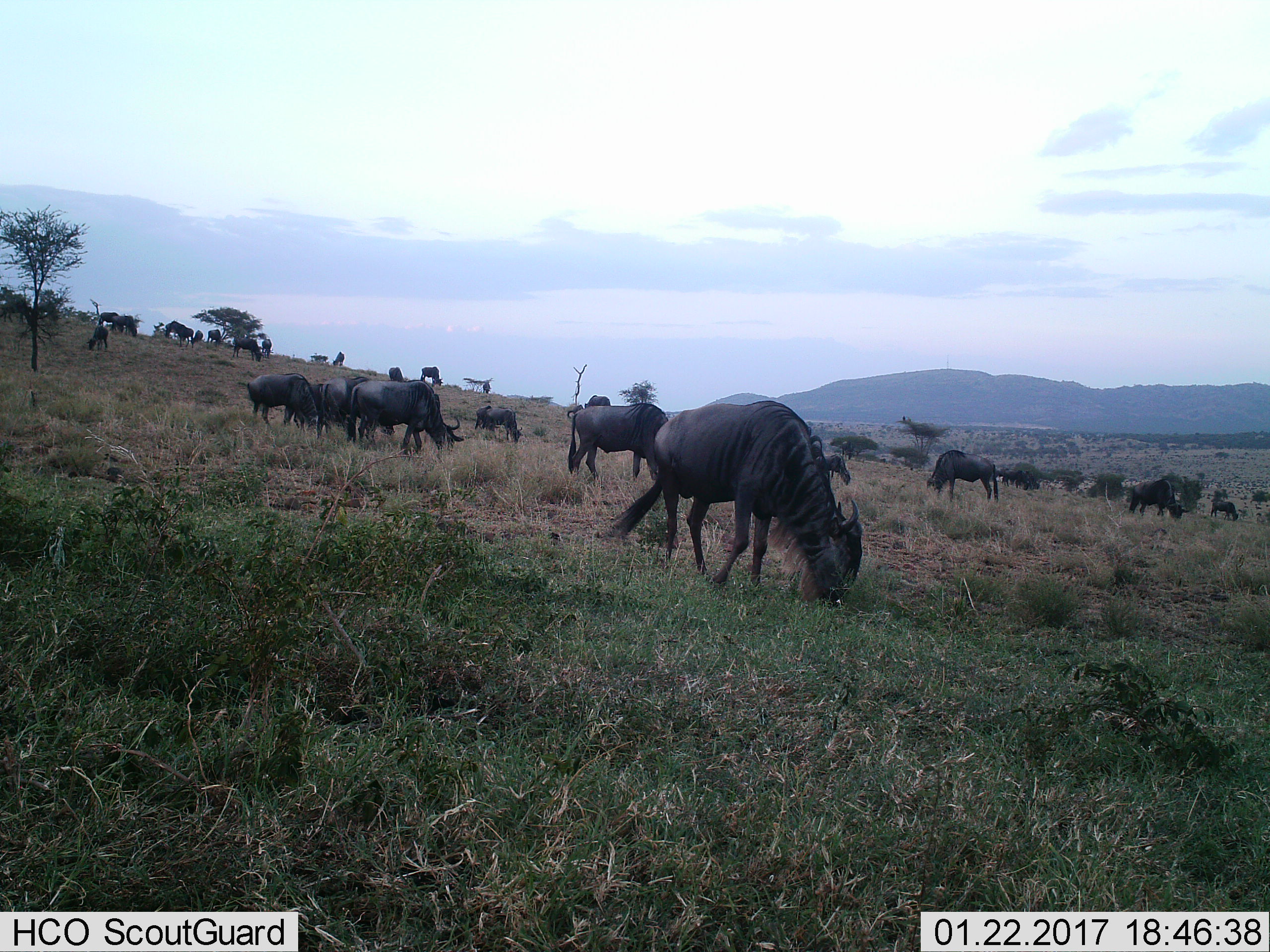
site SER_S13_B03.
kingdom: Animalia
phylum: Chordata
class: Mammalia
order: Artiodactyla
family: Bovidae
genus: Connochaetes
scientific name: Connochaetes taurinus taurinus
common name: blue wildebeest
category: wildebeestblue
Wildebeestblue (blue wildebeest) (Connochaetes taurinus taurinus), count 11-50. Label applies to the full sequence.